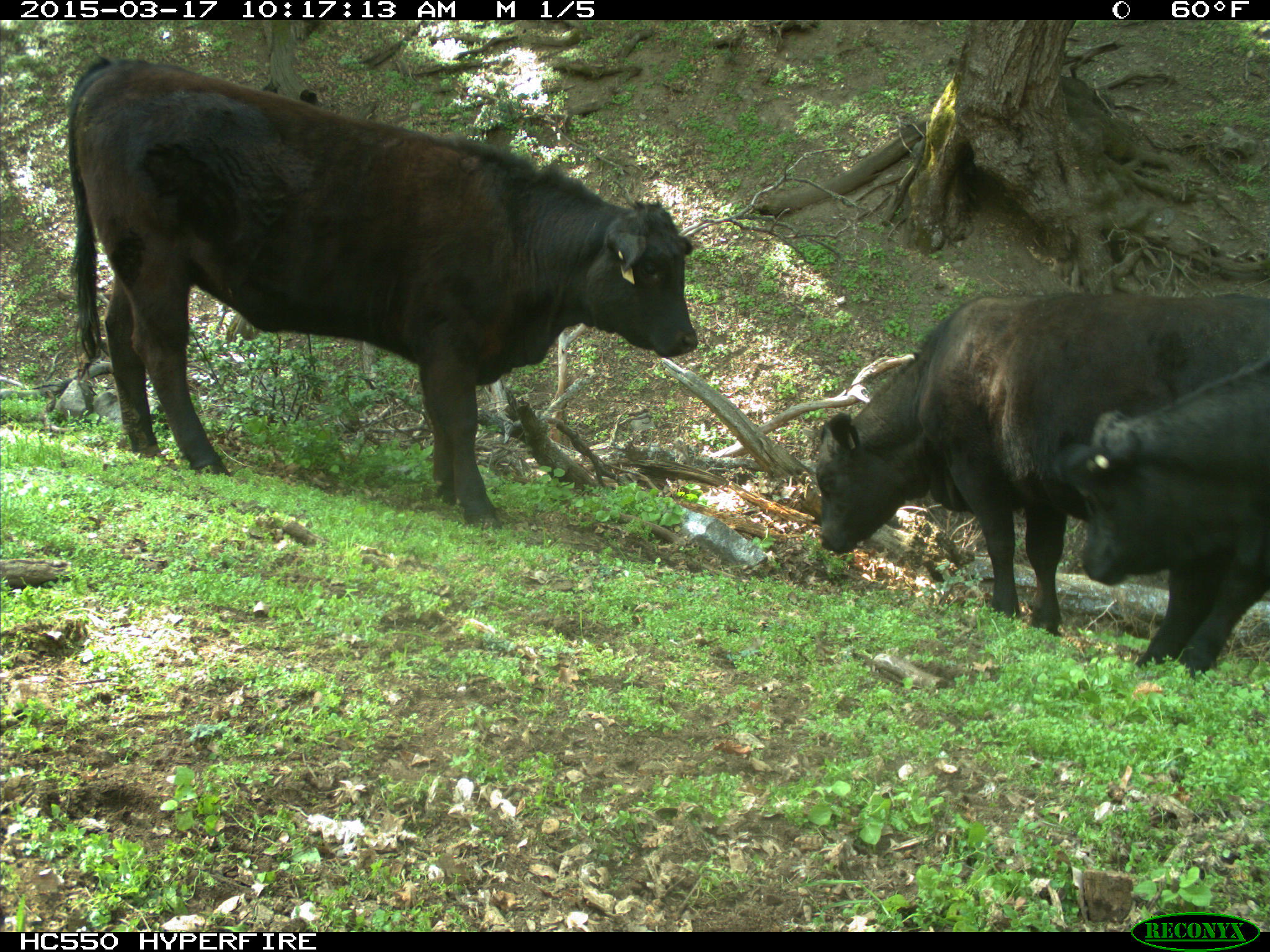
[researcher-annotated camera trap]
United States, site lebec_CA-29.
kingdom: Animalia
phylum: Chordata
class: Mammalia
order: Artiodactyla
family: Bovidae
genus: Bos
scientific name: Bos taurus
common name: domestic cow